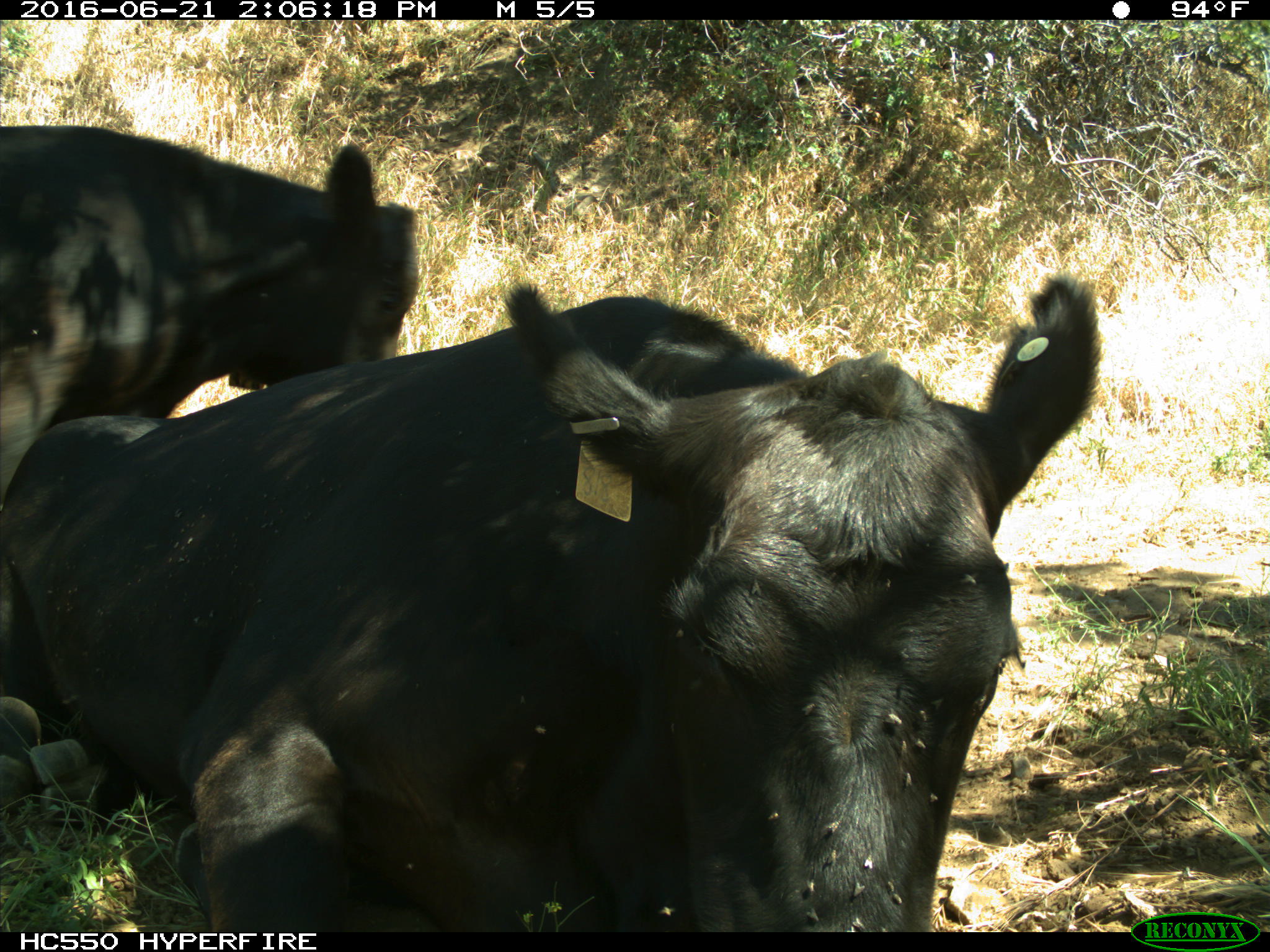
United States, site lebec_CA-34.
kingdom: Animalia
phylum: Chordata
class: Mammalia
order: Artiodactyla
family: Bovidae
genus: Bos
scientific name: Bos taurus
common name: domestic cow